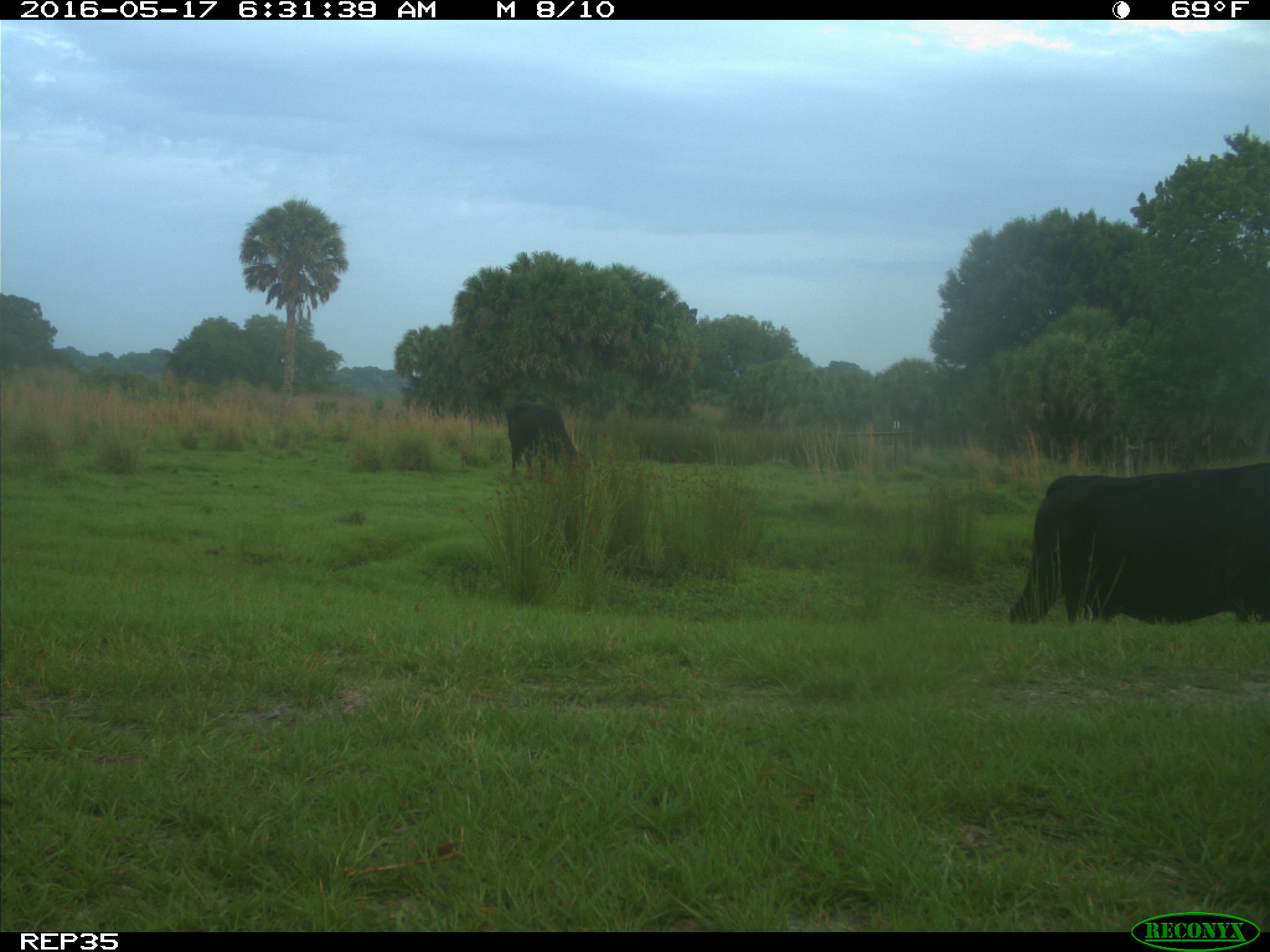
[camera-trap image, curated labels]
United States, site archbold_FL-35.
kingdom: Animalia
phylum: Chordata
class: Mammalia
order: Artiodactyla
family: Bovidae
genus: Bos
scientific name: Bos taurus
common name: domestic cow